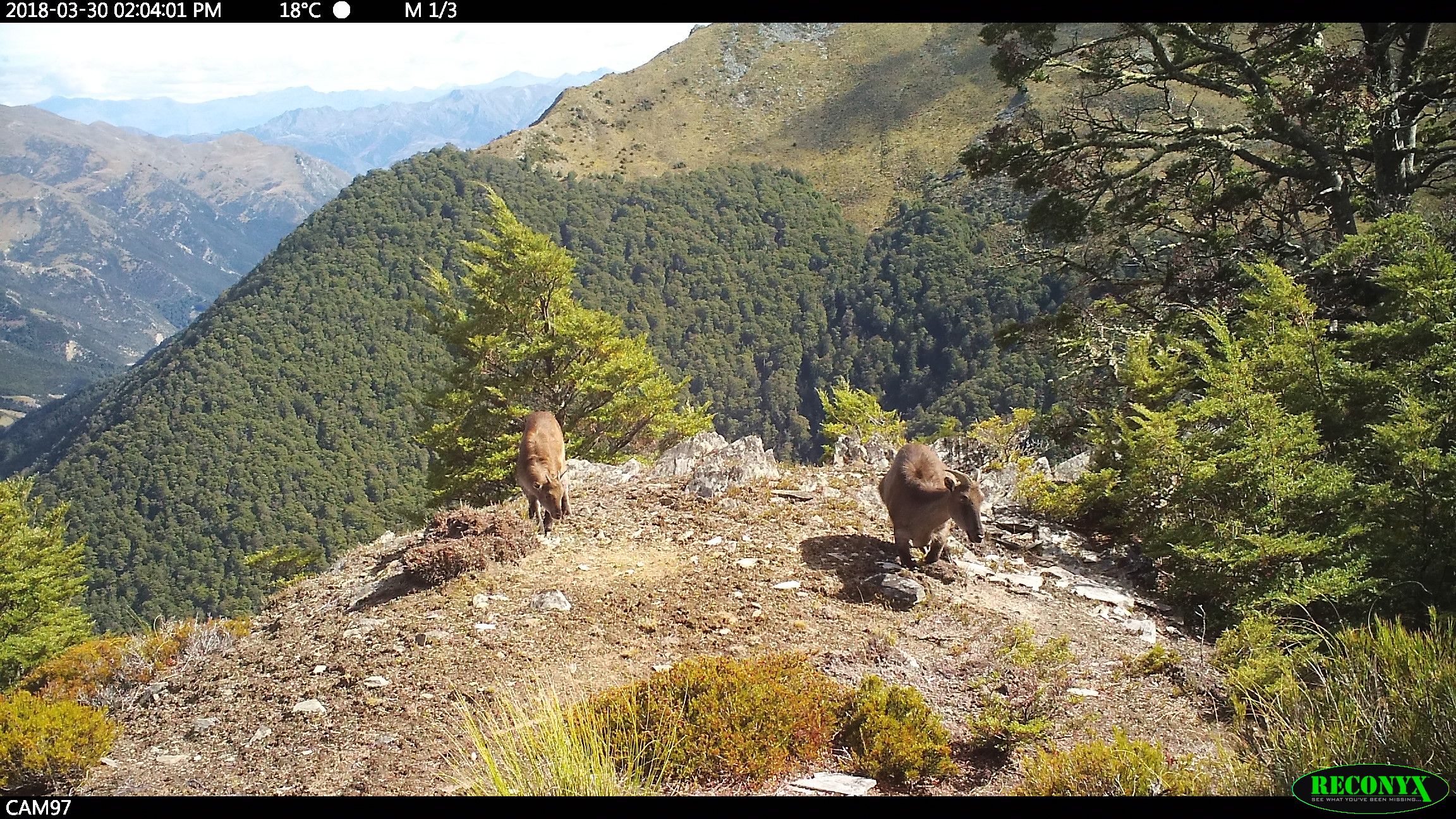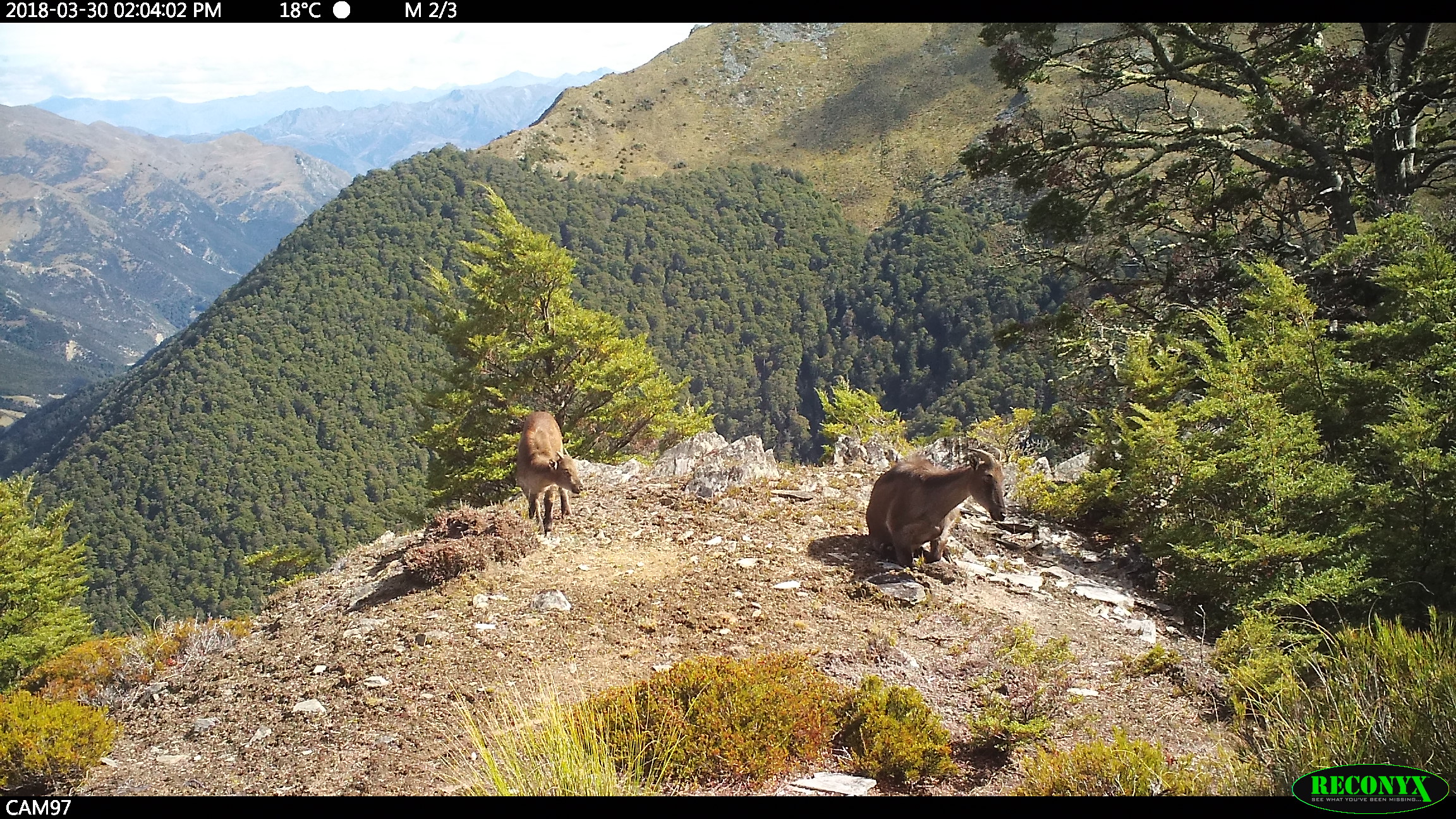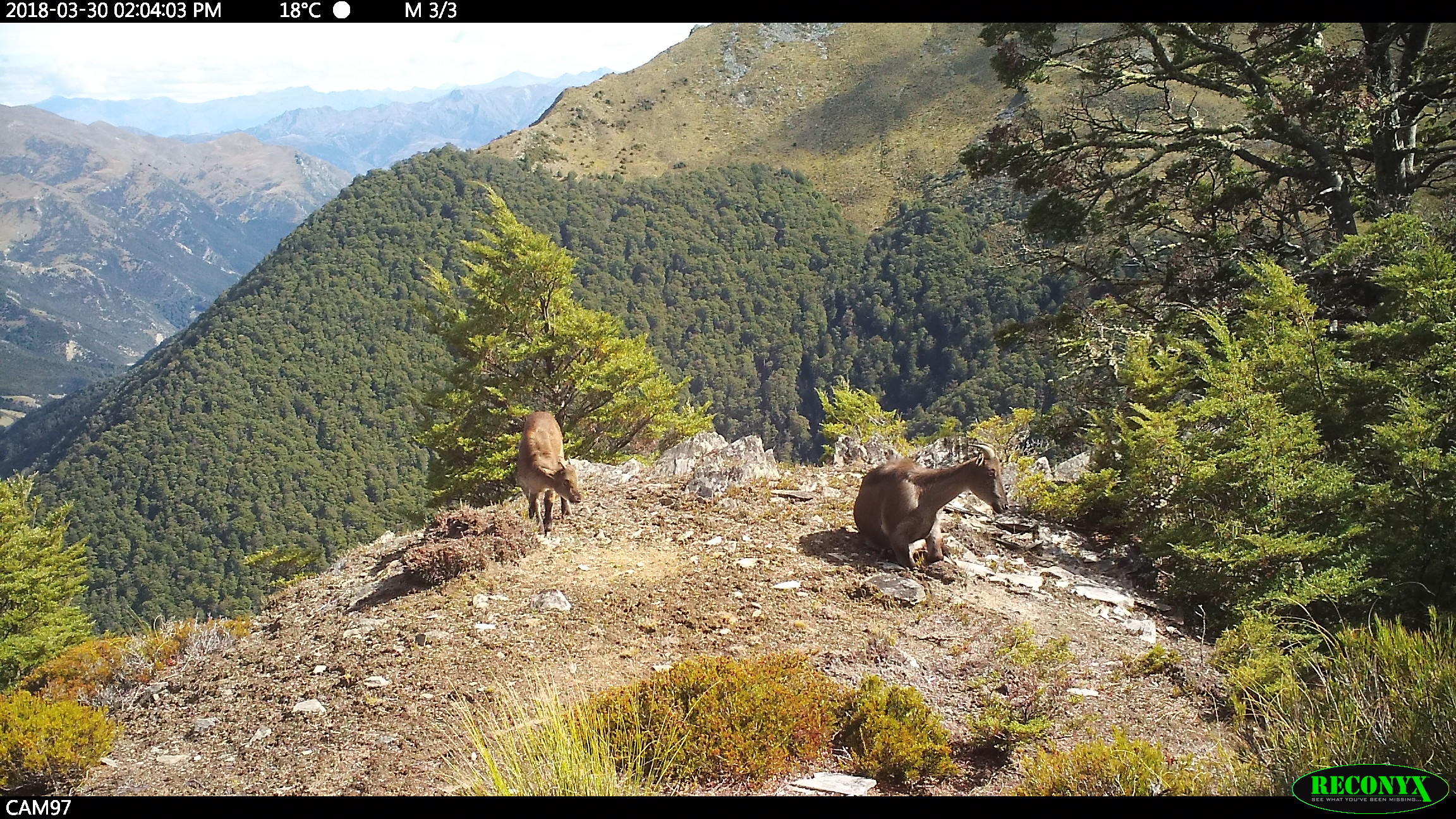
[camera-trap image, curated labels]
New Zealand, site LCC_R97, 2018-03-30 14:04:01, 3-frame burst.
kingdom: Animalia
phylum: Chordata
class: Mammalia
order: Artiodactyla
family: Bovidae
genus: Nilgiritragus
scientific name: Nilgiritragus hylocrius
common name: tahr